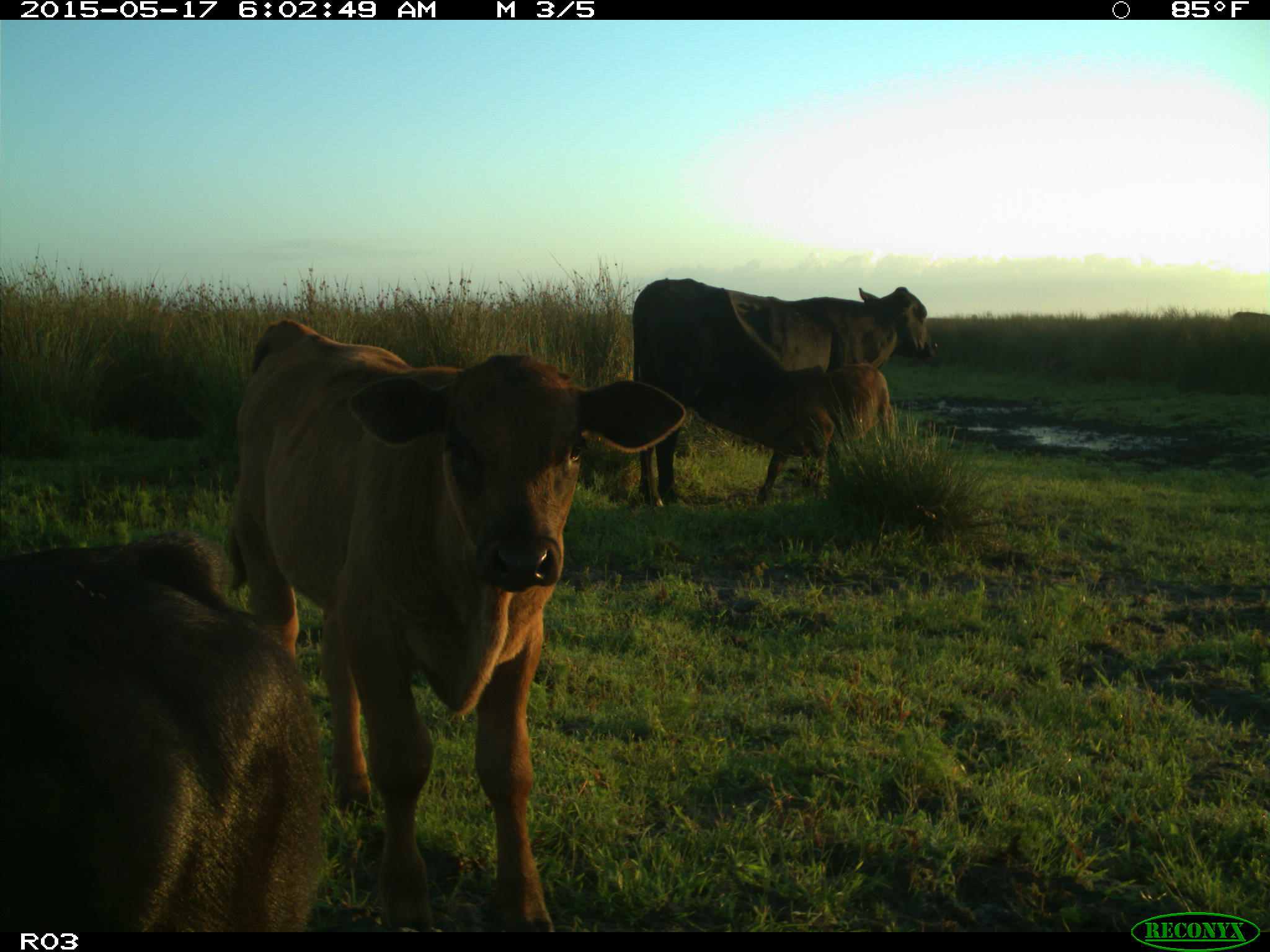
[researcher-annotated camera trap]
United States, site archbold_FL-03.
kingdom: Animalia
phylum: Chordata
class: Mammalia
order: Artiodactyla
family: Bovidae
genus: Bos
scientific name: Bos taurus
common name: domestic cow